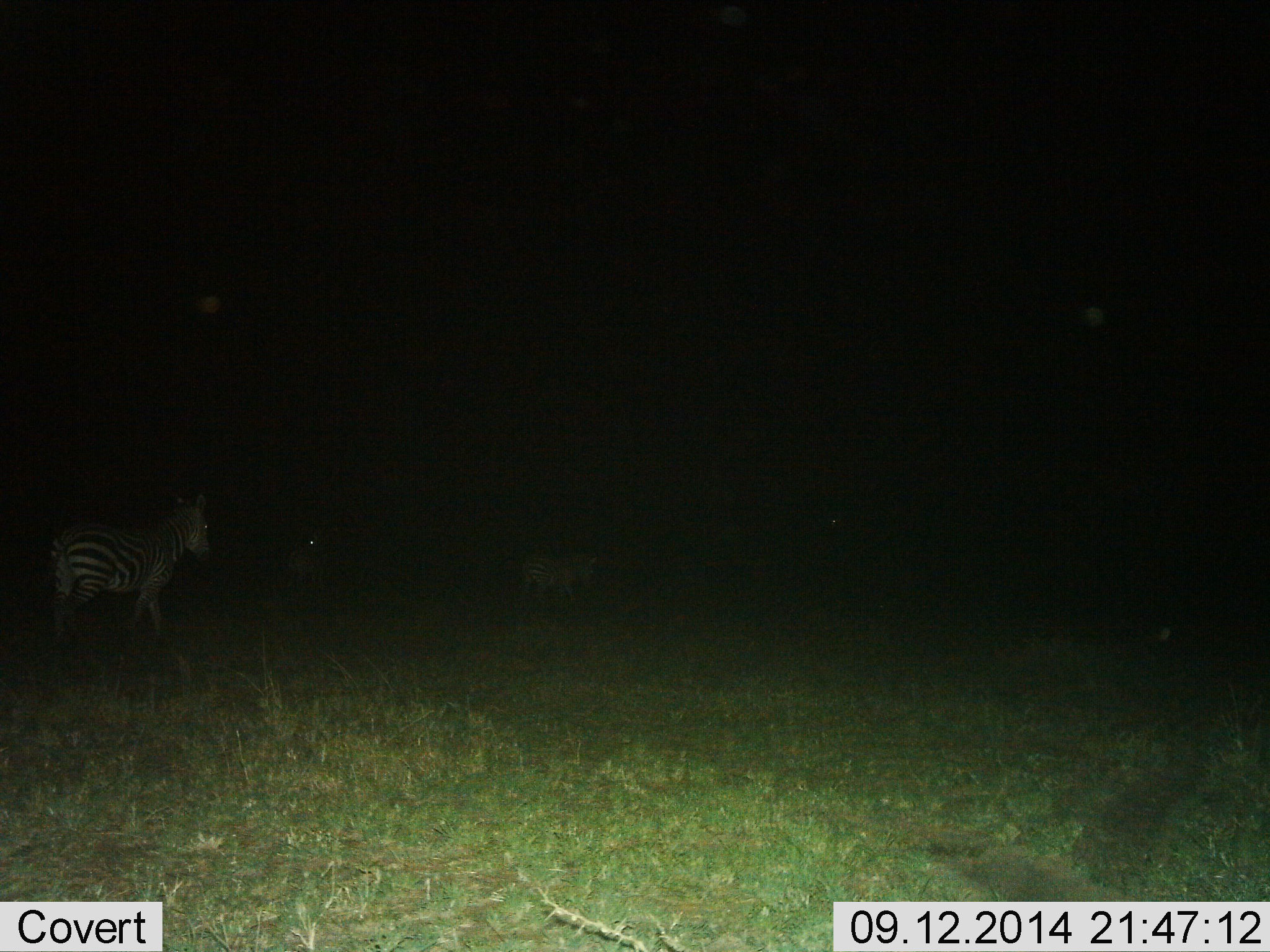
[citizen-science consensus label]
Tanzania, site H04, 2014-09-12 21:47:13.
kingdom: Animalia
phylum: Chordata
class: Mammalia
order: Perissodactyla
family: Equidae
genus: Equus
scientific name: Equus quagga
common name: plains zebra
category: zebra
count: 3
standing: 10%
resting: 10%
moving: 80%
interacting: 0%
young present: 10%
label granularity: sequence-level